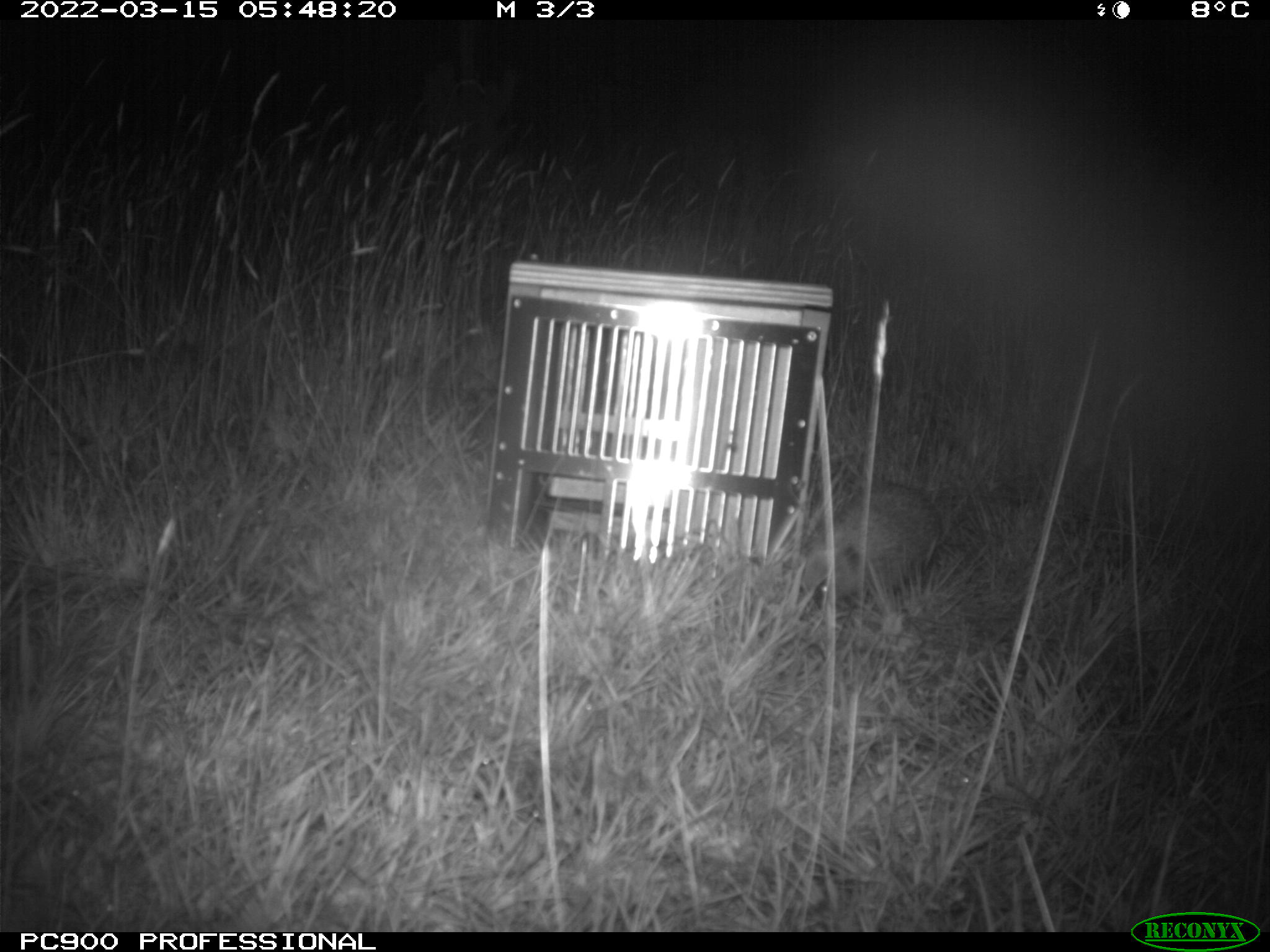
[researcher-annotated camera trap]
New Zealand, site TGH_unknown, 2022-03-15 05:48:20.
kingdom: Animalia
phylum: Chordata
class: Mammalia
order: Eulipotyphla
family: Erinaceidae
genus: Erinaceus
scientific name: Erinaceus europaeus europaeus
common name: european hedgehog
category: hedgehog